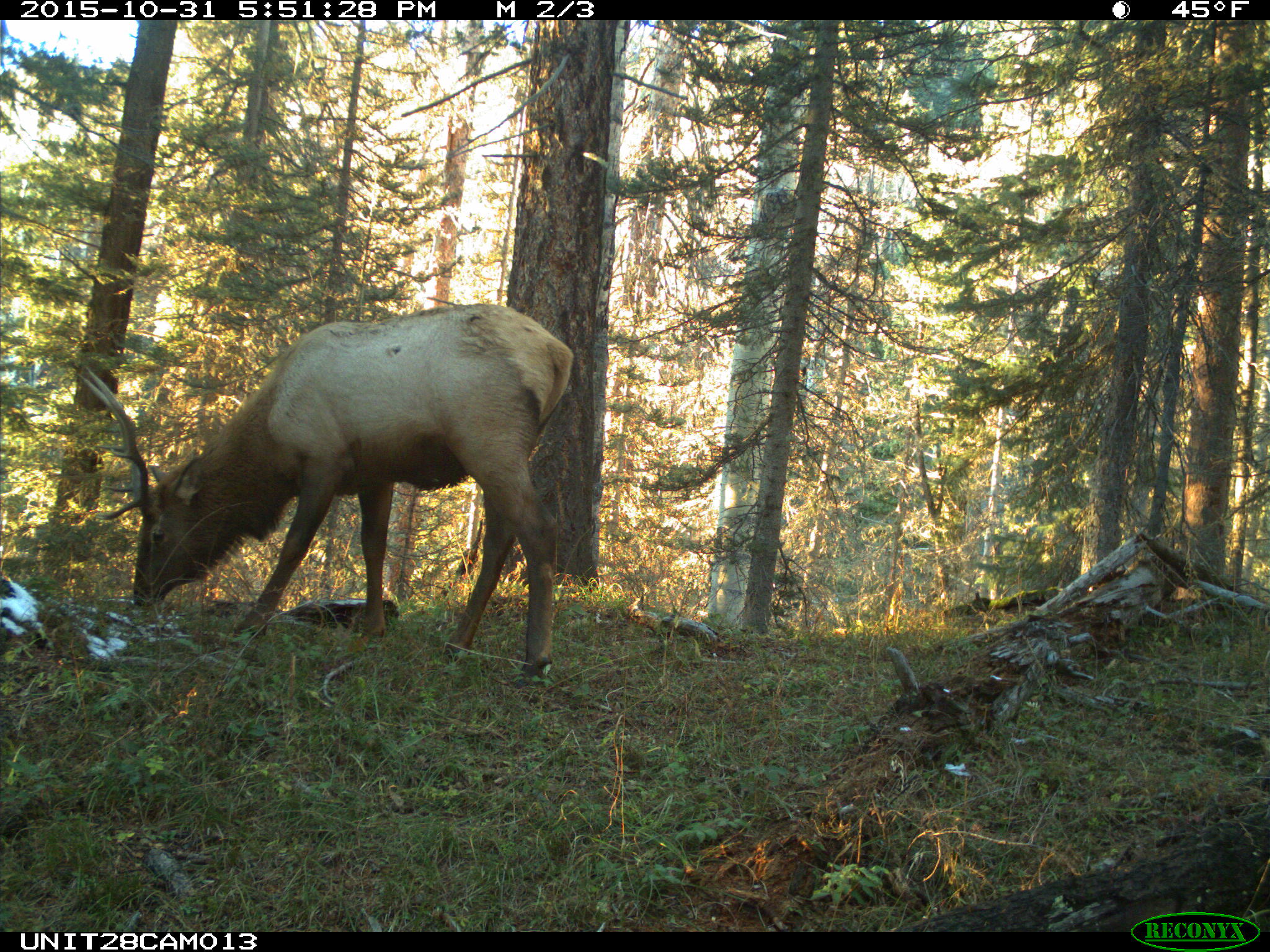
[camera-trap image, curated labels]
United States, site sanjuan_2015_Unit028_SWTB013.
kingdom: Animalia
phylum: Chordata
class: Mammalia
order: Artiodactyla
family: Cervidae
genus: Cervus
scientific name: Cervus elaphus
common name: red deer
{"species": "Cervus elaphus (red deer)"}